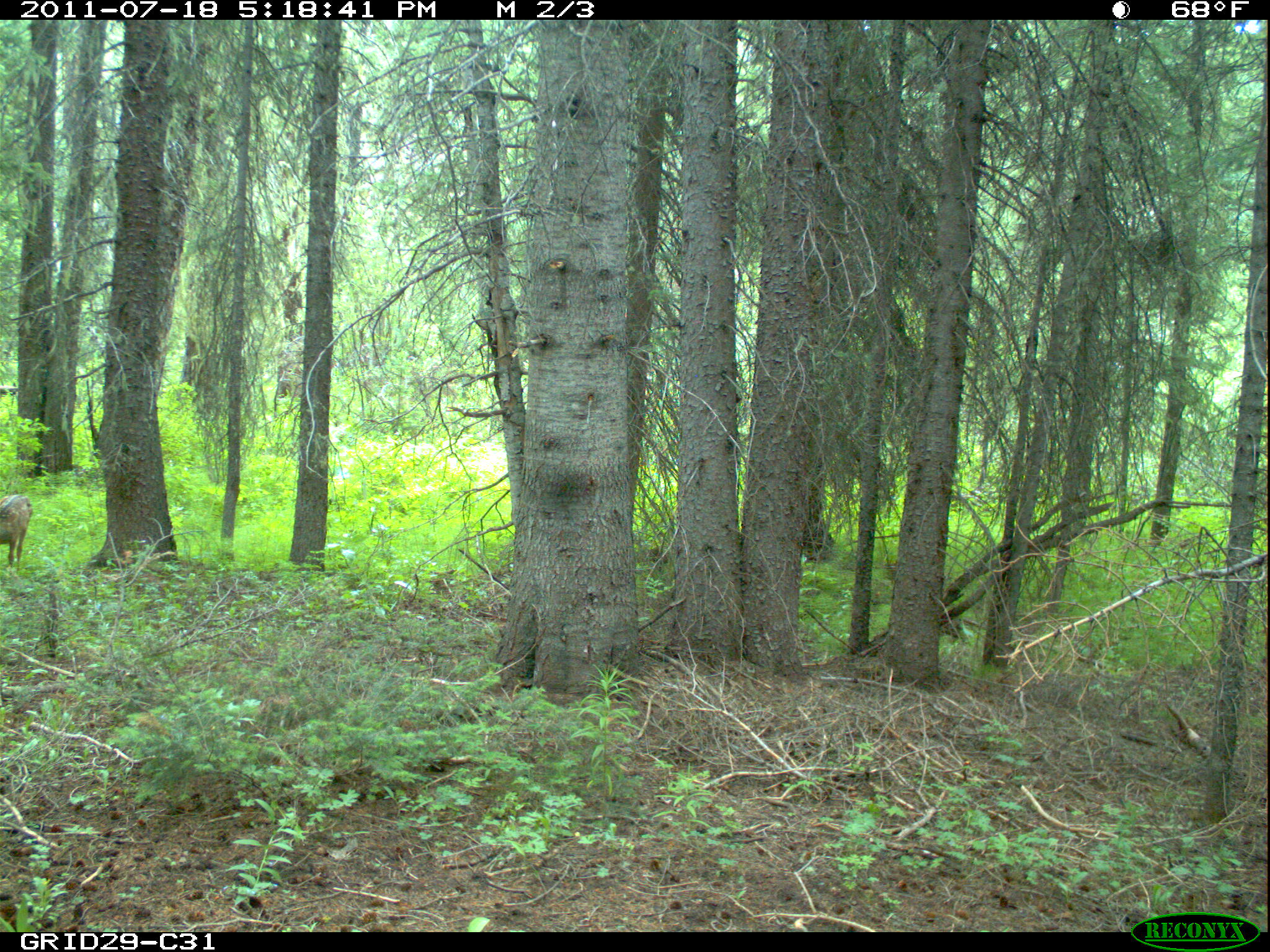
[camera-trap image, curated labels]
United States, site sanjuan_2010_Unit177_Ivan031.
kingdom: Animalia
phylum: Chordata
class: Mammalia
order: Artiodactyla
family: Cervidae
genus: Odocoileus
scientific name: Odocoileus hemionus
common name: mule deer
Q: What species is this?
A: Odocoileus hemionus (mule deer).